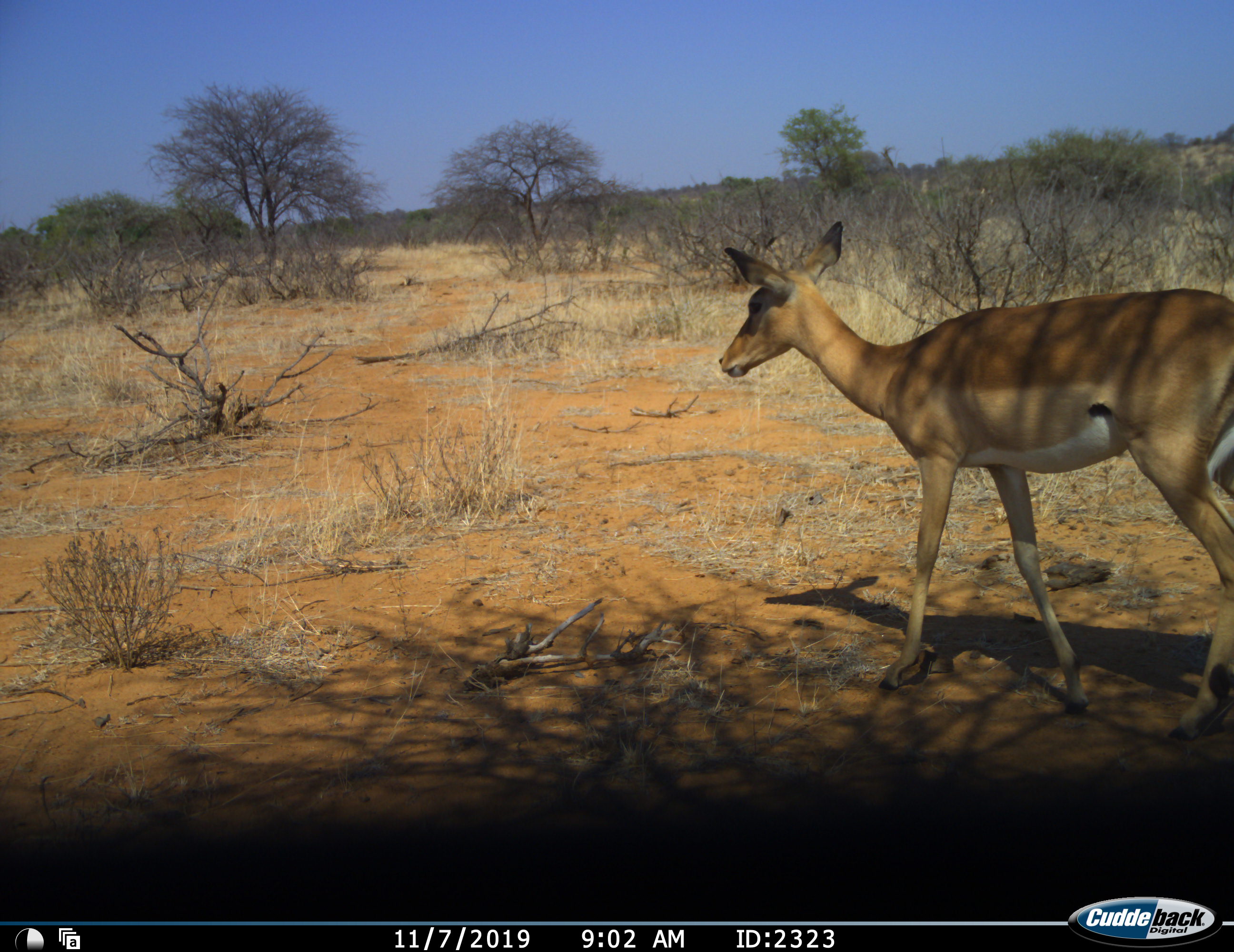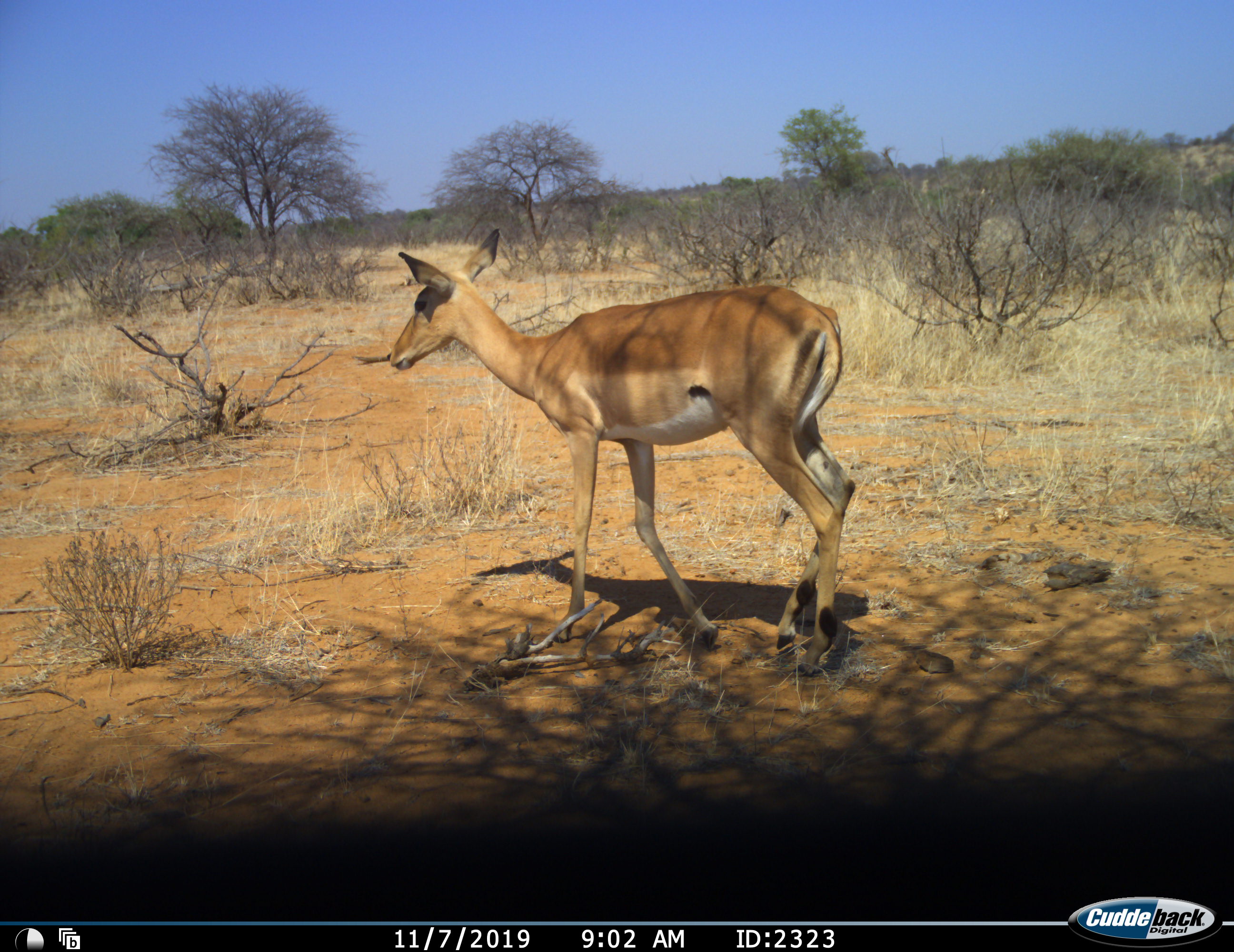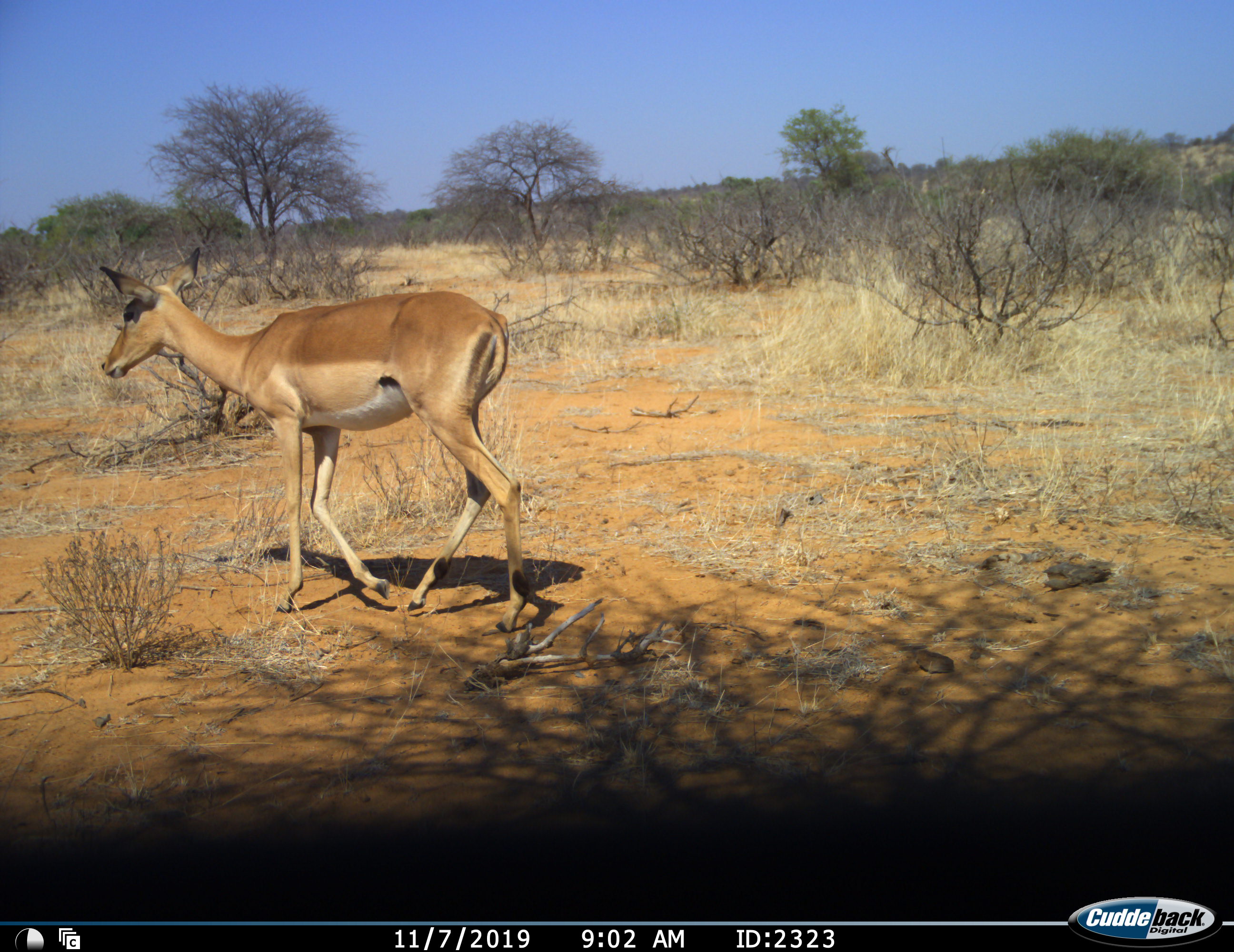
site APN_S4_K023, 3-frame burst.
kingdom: Animalia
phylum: Chordata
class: Mammalia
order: Artiodactyla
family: Bovidae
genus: Aepyceros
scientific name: Aepyceros melampus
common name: impala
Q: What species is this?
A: Impala (Aepyceros melampus).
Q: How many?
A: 1.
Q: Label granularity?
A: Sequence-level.